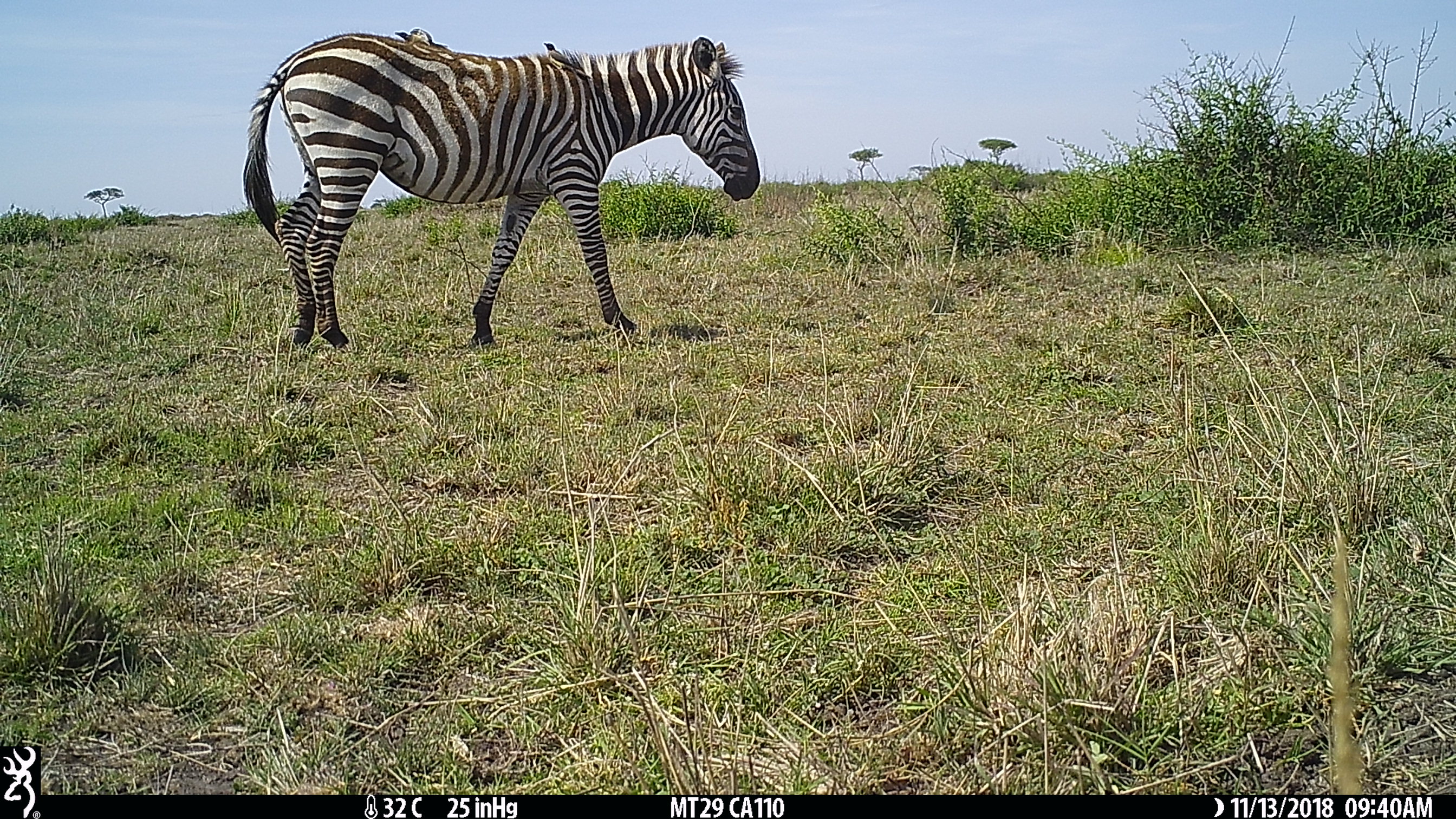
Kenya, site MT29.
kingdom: Animalia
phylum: Chordata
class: Aves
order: Passeriformes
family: Buphagidae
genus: Buphagus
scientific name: Buphagus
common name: oxpecker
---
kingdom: Animalia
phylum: Chordata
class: Mammalia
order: Perissodactyla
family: Equidae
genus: Equus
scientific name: Equus quagga burchellii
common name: burchell's zebra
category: zebra